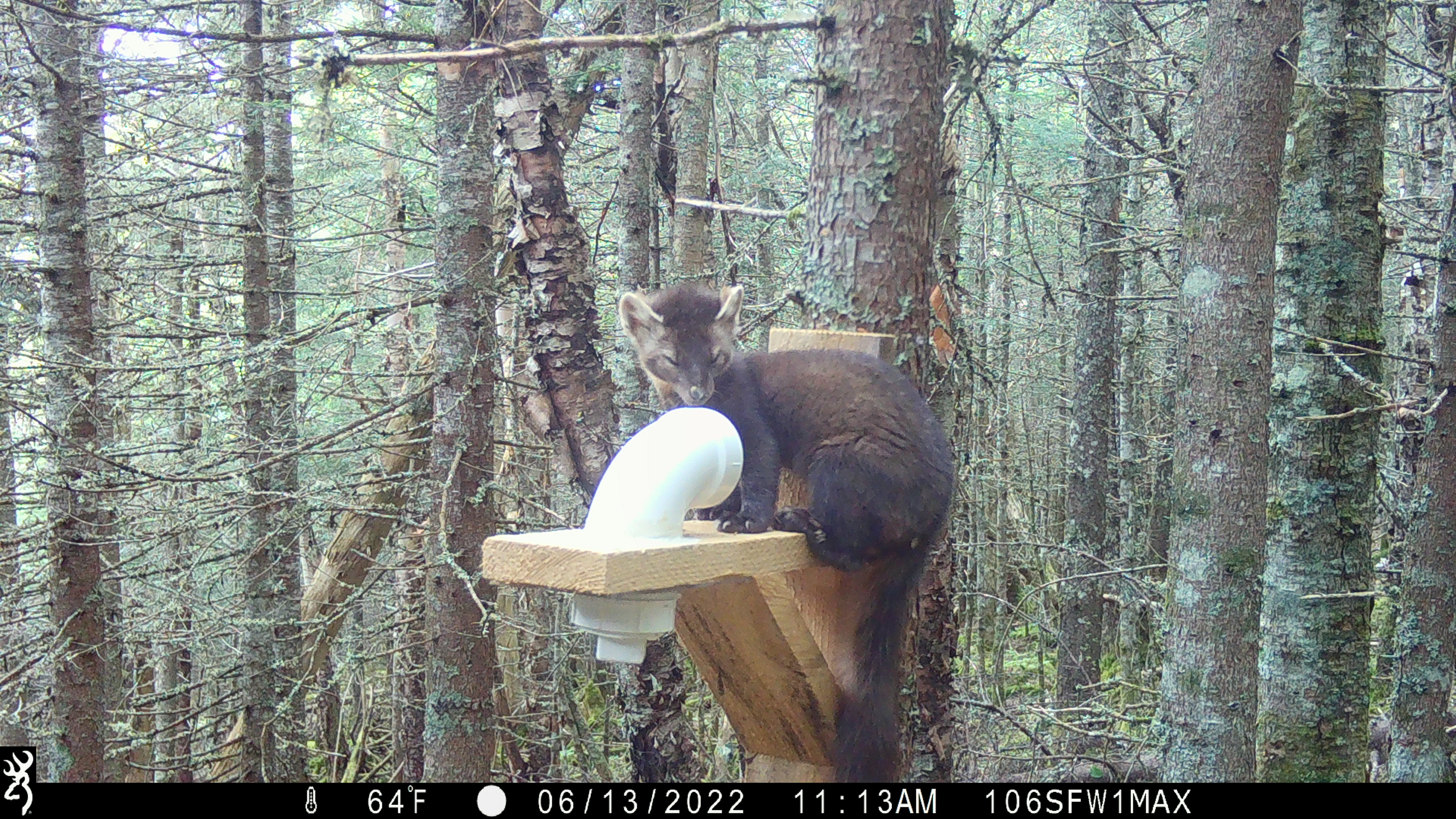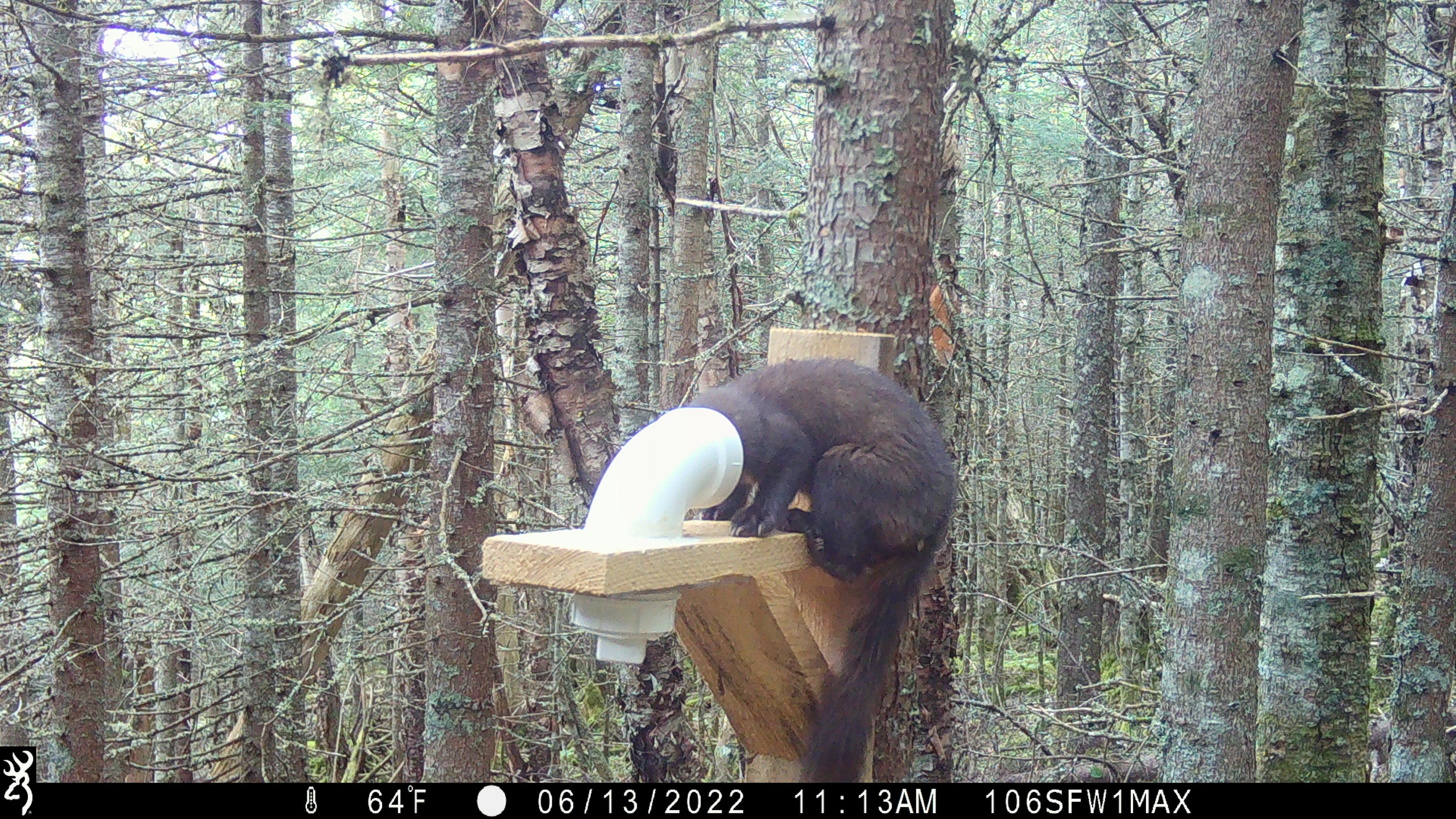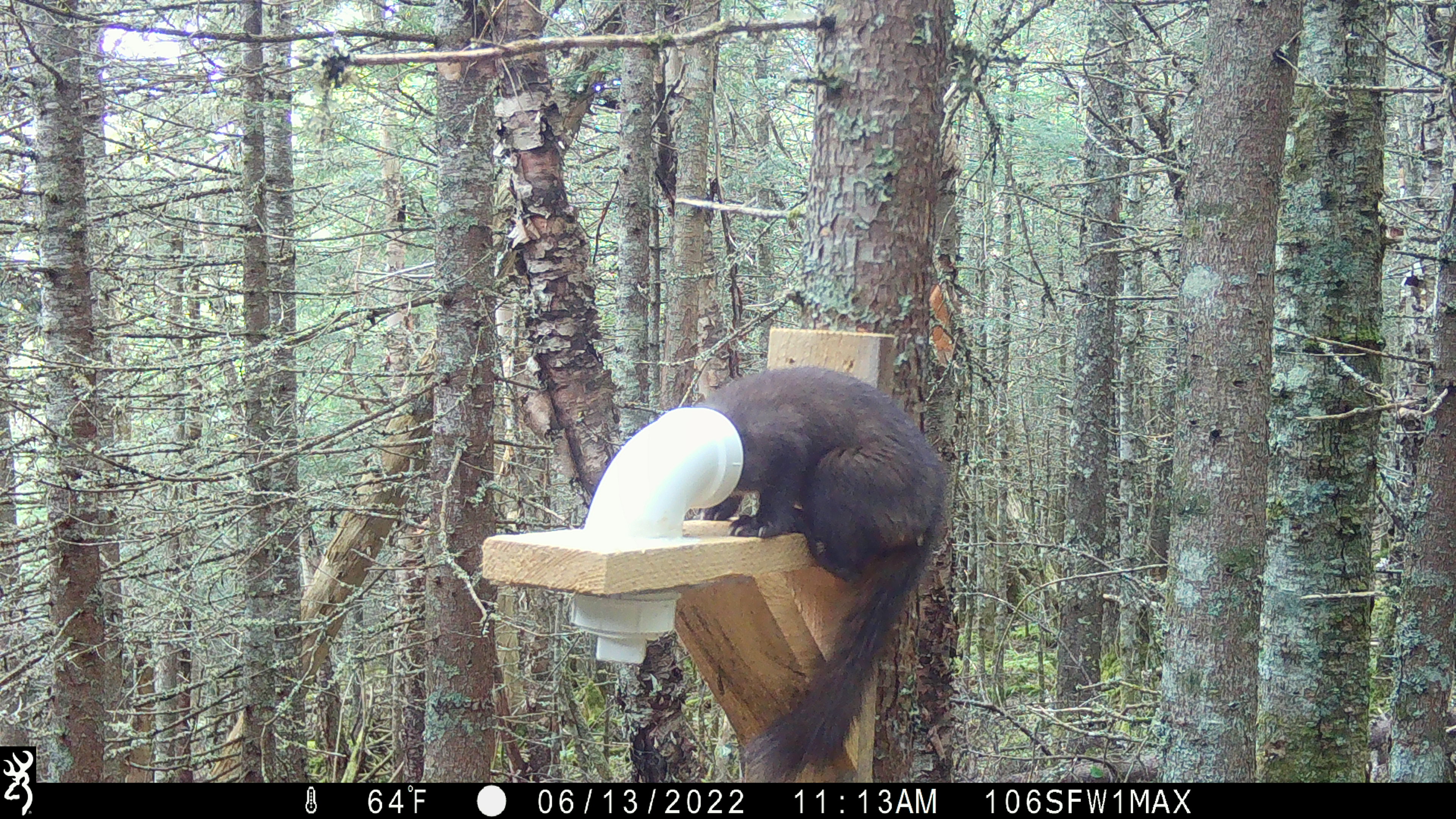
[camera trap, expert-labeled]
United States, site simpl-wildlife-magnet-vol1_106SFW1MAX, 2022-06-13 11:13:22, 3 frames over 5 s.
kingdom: Animalia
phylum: Chordata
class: Mammalia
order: Carnivora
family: Mustelidae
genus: Martes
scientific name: Martes americana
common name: american marten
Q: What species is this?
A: American marten (Martes americana).